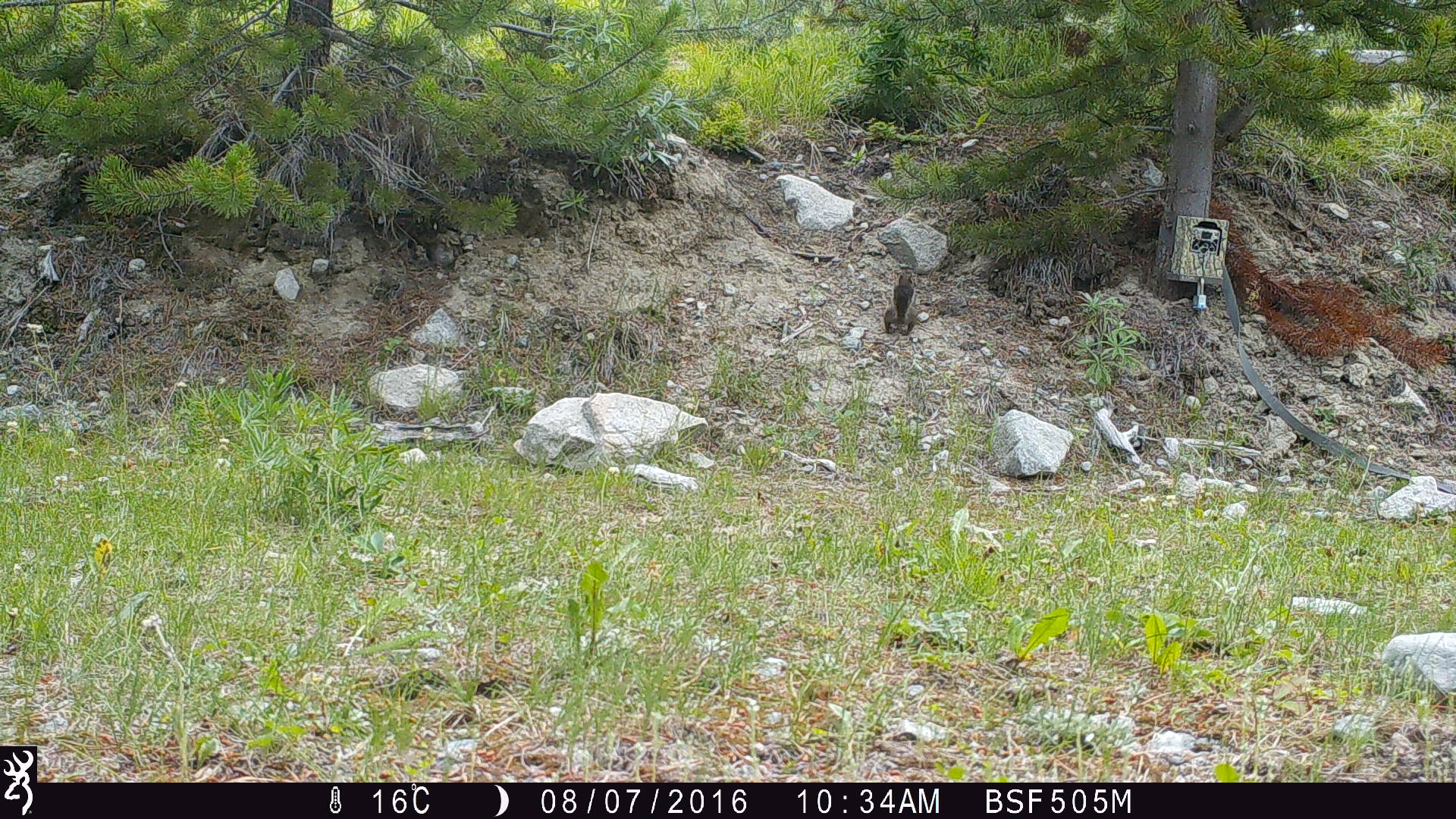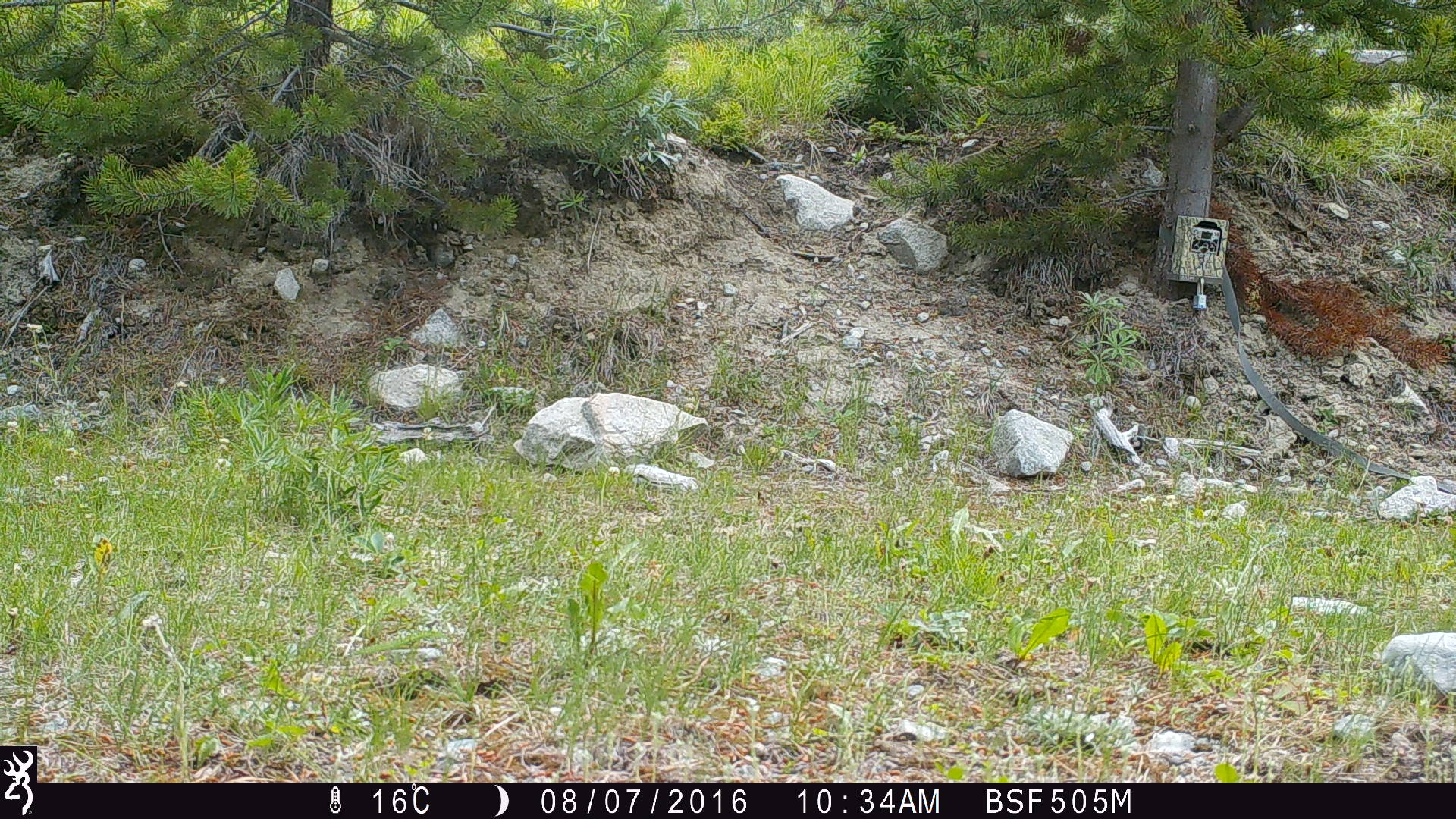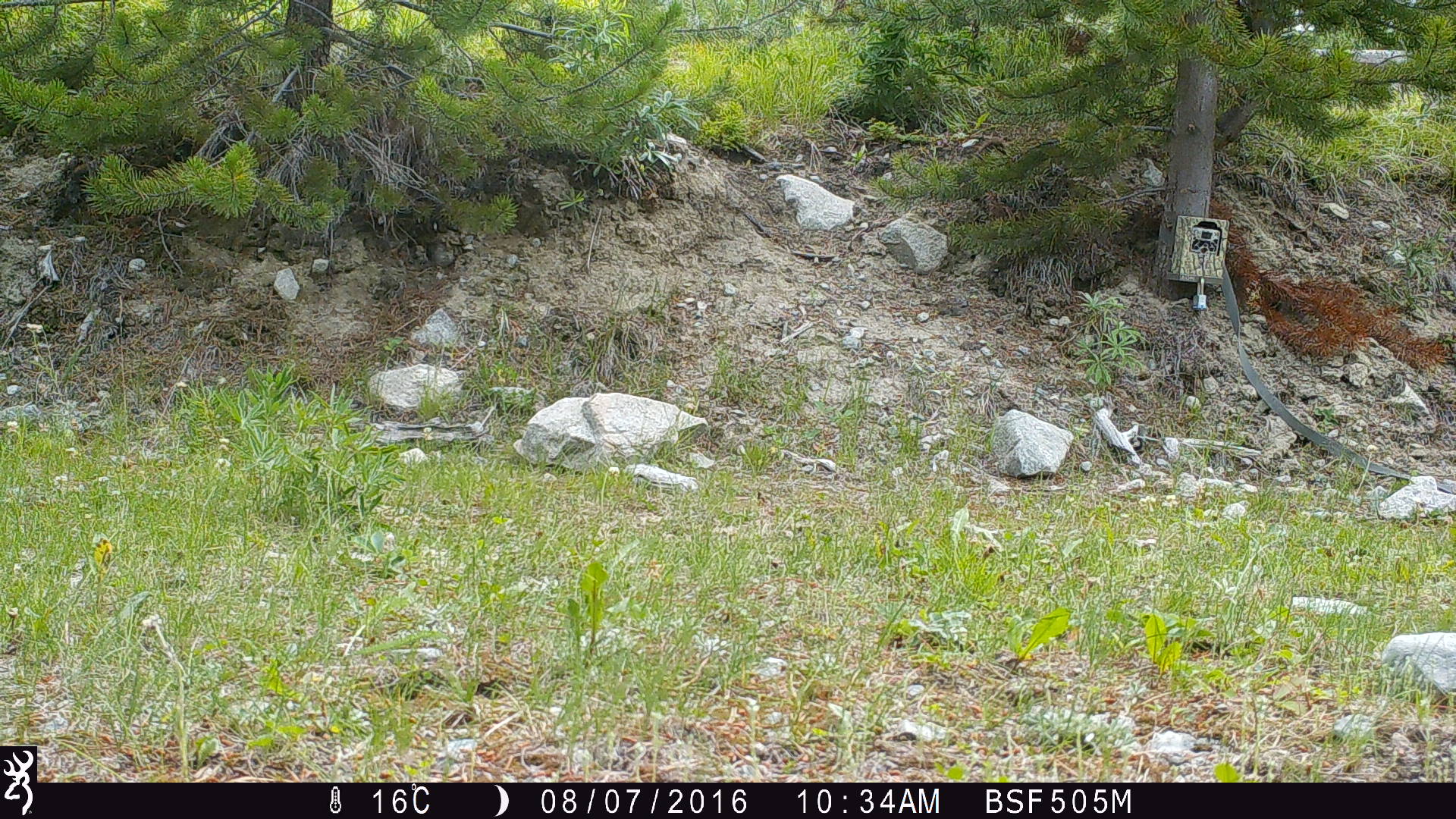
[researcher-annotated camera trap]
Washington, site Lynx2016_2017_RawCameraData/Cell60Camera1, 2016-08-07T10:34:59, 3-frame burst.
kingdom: Animalia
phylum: Chordata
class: Mammalia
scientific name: Mammalia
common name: small mammal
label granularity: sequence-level